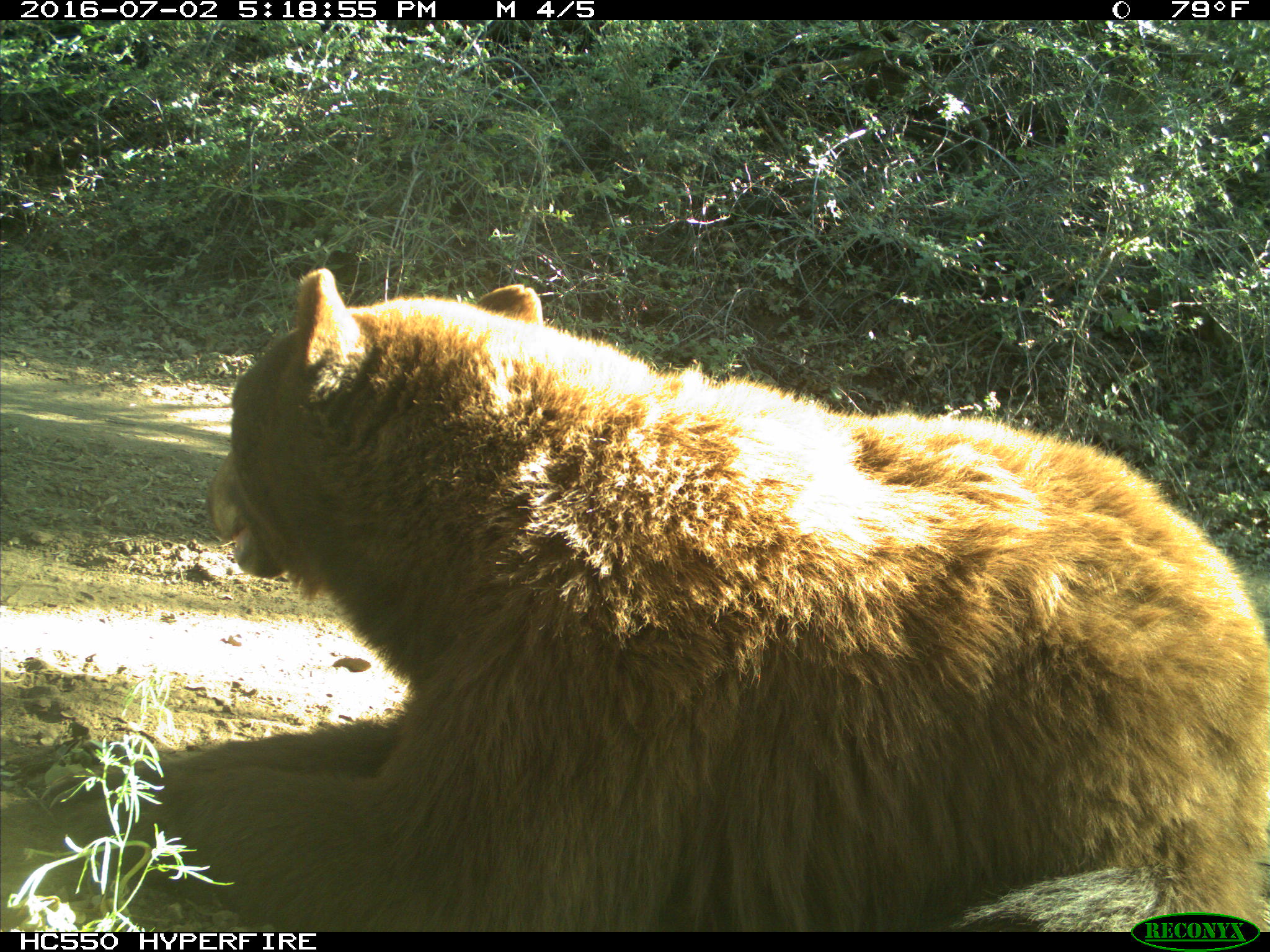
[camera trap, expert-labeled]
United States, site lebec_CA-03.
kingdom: Animalia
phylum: Chordata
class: Mammalia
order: Carnivora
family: Ursidae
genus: Ursus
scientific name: Ursus americanus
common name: american black bear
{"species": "Ursus americanus (american black bear)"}